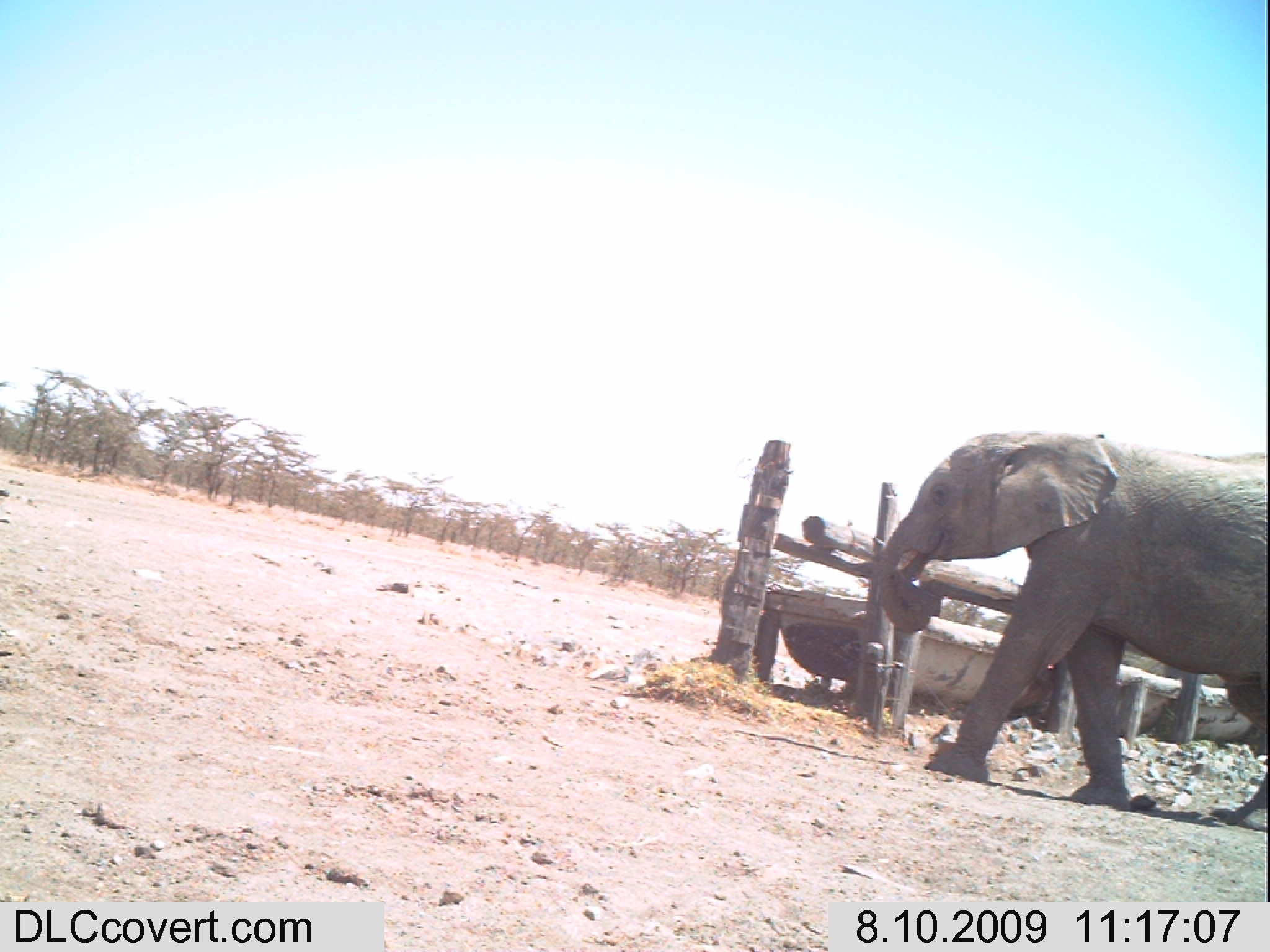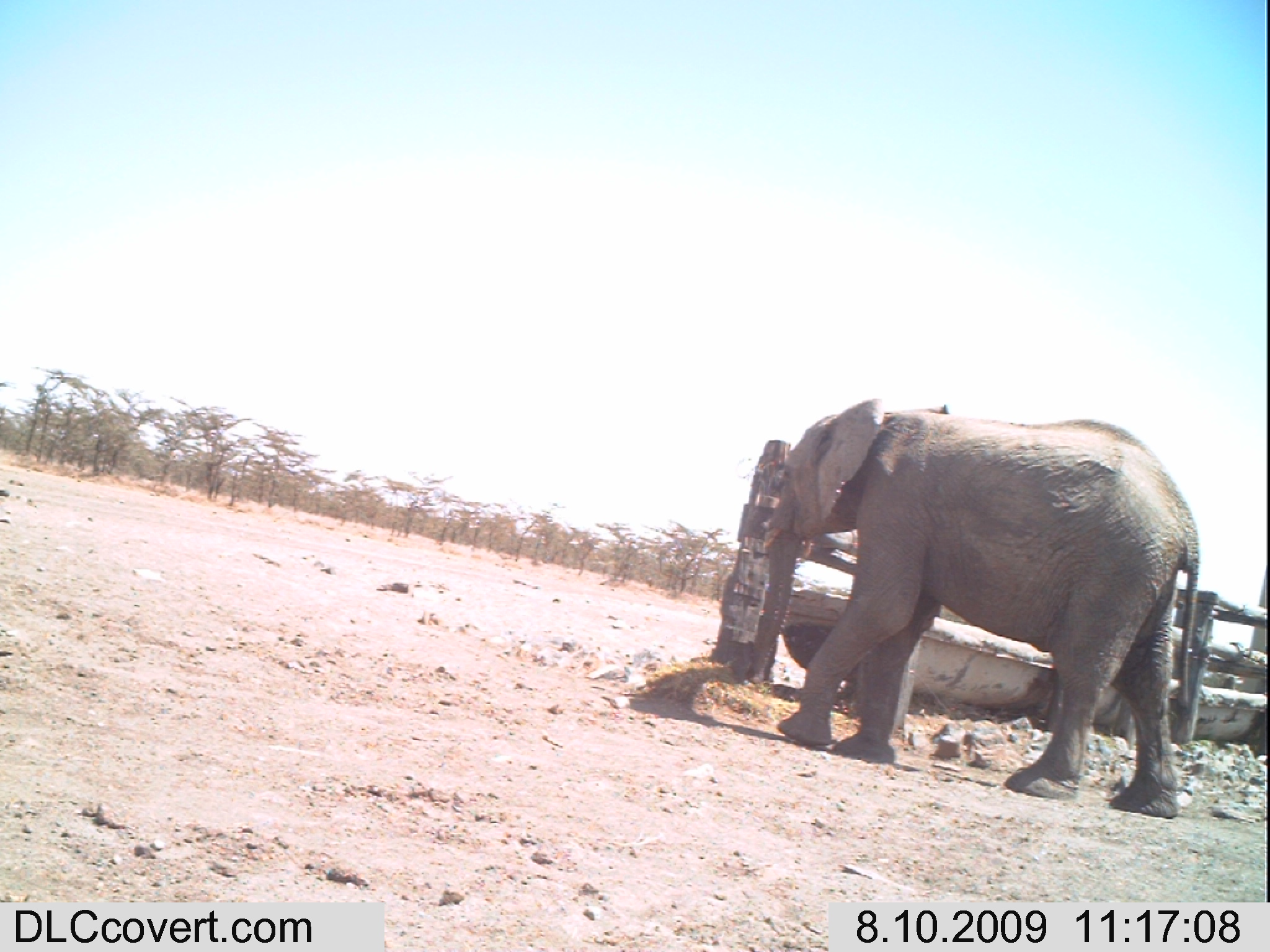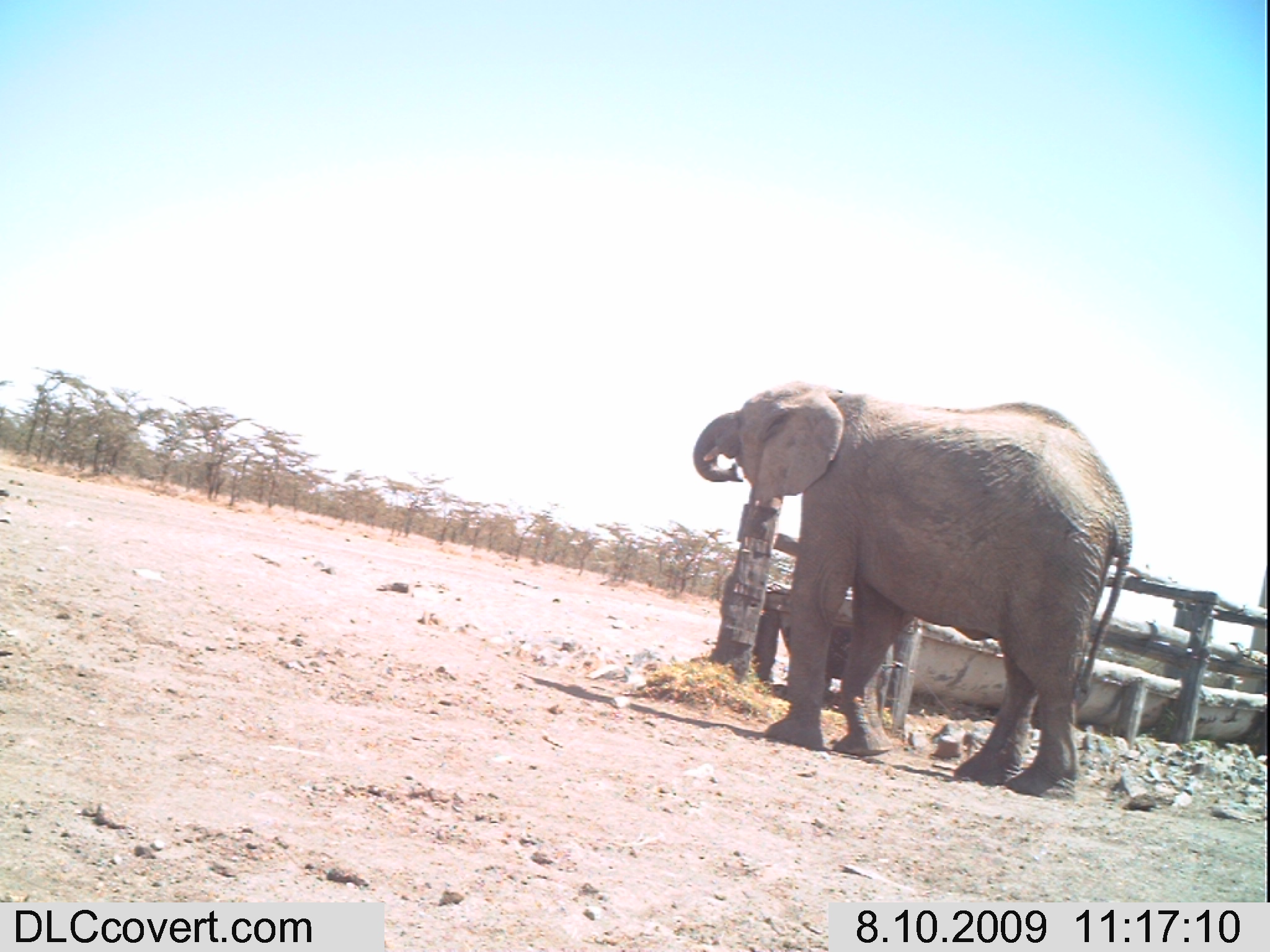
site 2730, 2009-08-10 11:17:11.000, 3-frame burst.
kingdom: Animalia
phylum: Chordata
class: Mammalia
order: Proboscidea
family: Elephantidae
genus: Loxodonta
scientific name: Loxodonta africana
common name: african bush elephant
Loxodonta africana (african bush elephant), count 1.